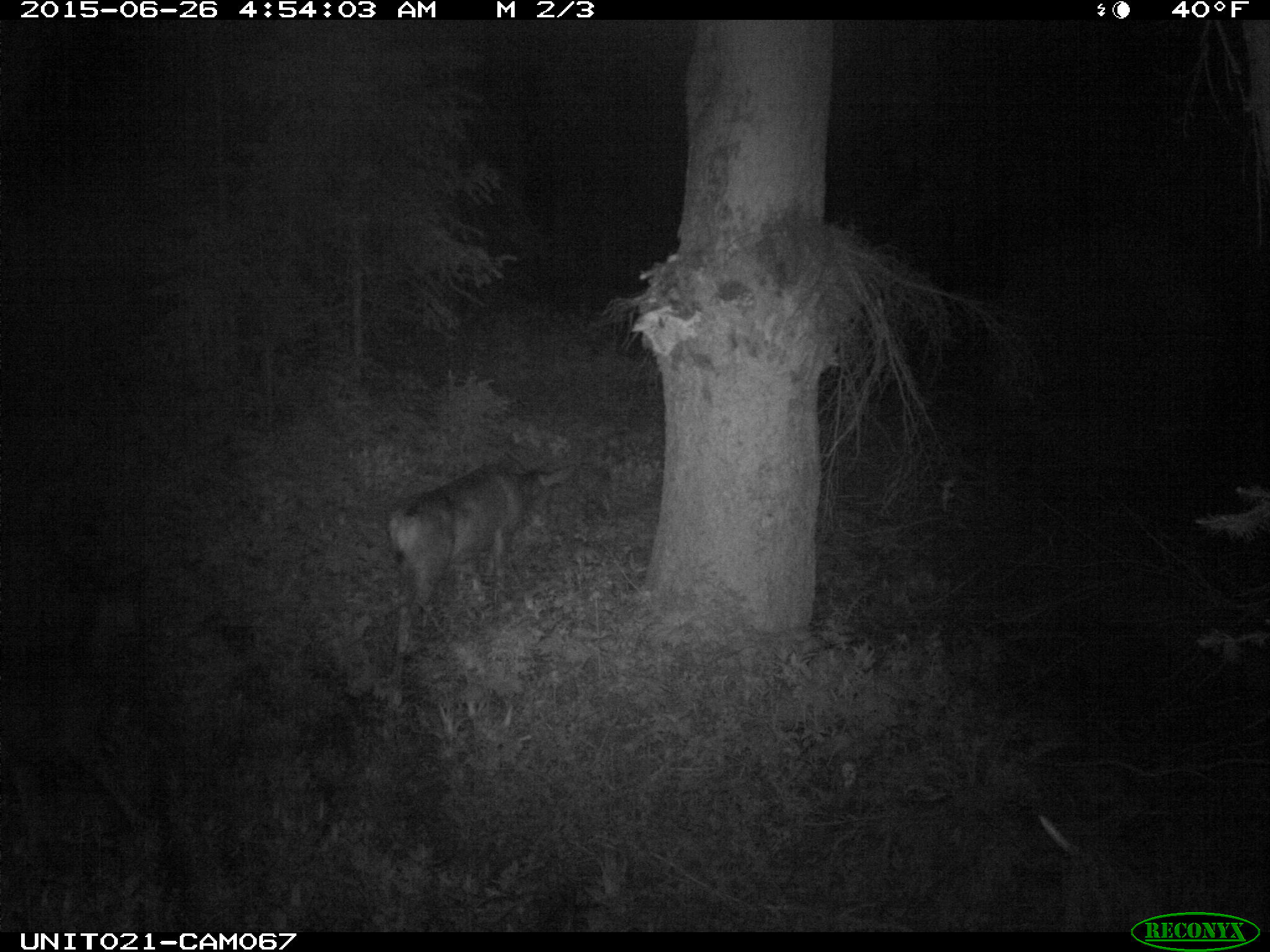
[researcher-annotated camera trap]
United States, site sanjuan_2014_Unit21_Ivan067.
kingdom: Animalia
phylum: Chordata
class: Mammalia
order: Artiodactyla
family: Cervidae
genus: Odocoileus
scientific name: Odocoileus hemionus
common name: mule deer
Odocoileus hemionus (mule deer).